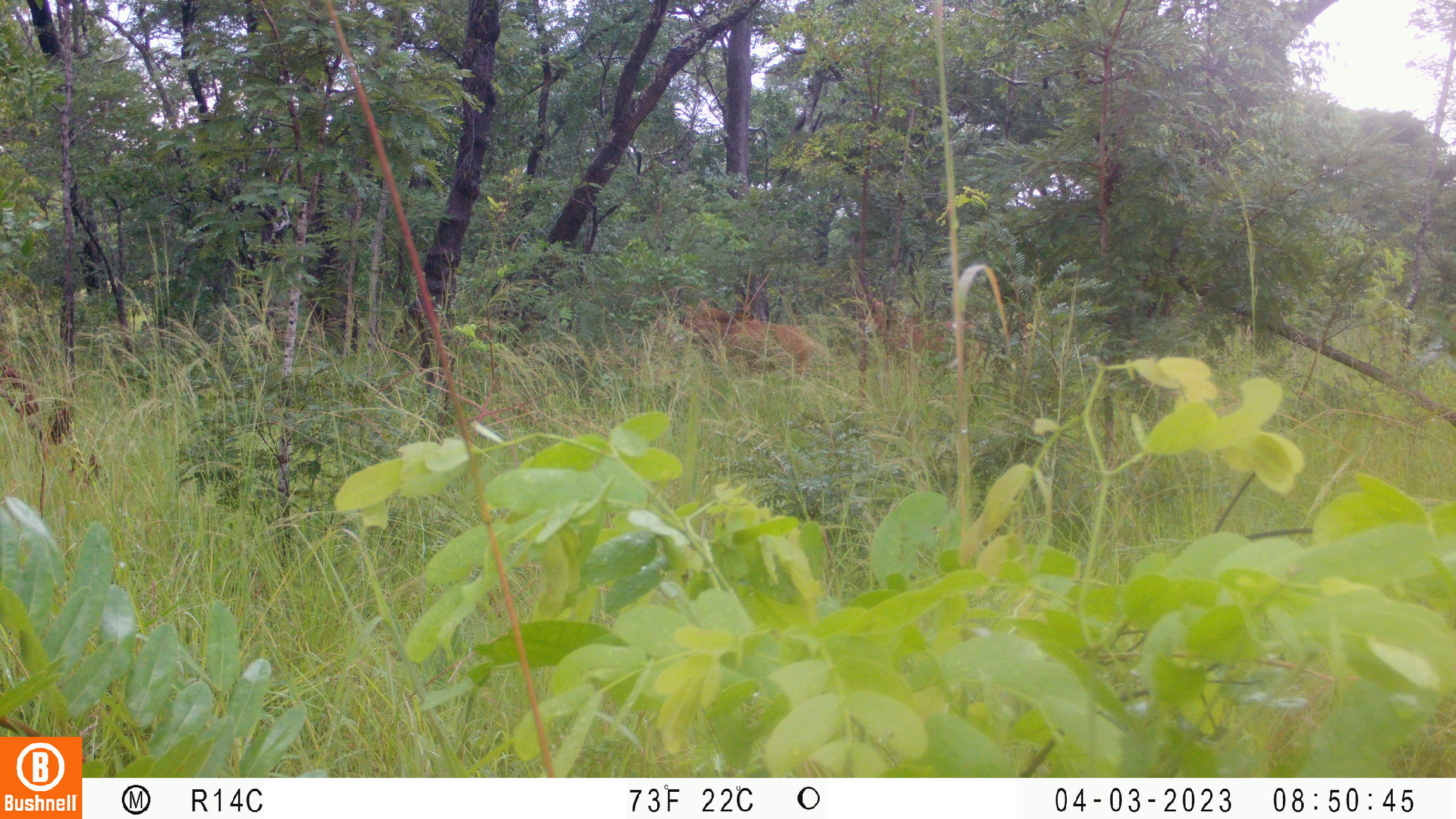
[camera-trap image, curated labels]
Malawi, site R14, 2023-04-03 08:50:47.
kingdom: Animalia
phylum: Chordata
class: Mammalia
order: Artiodactyla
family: Bovidae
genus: Hippotragus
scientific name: Hippotragus niger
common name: sable antelope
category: sable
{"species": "sable (sable antelope) (Hippotragus niger)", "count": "2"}